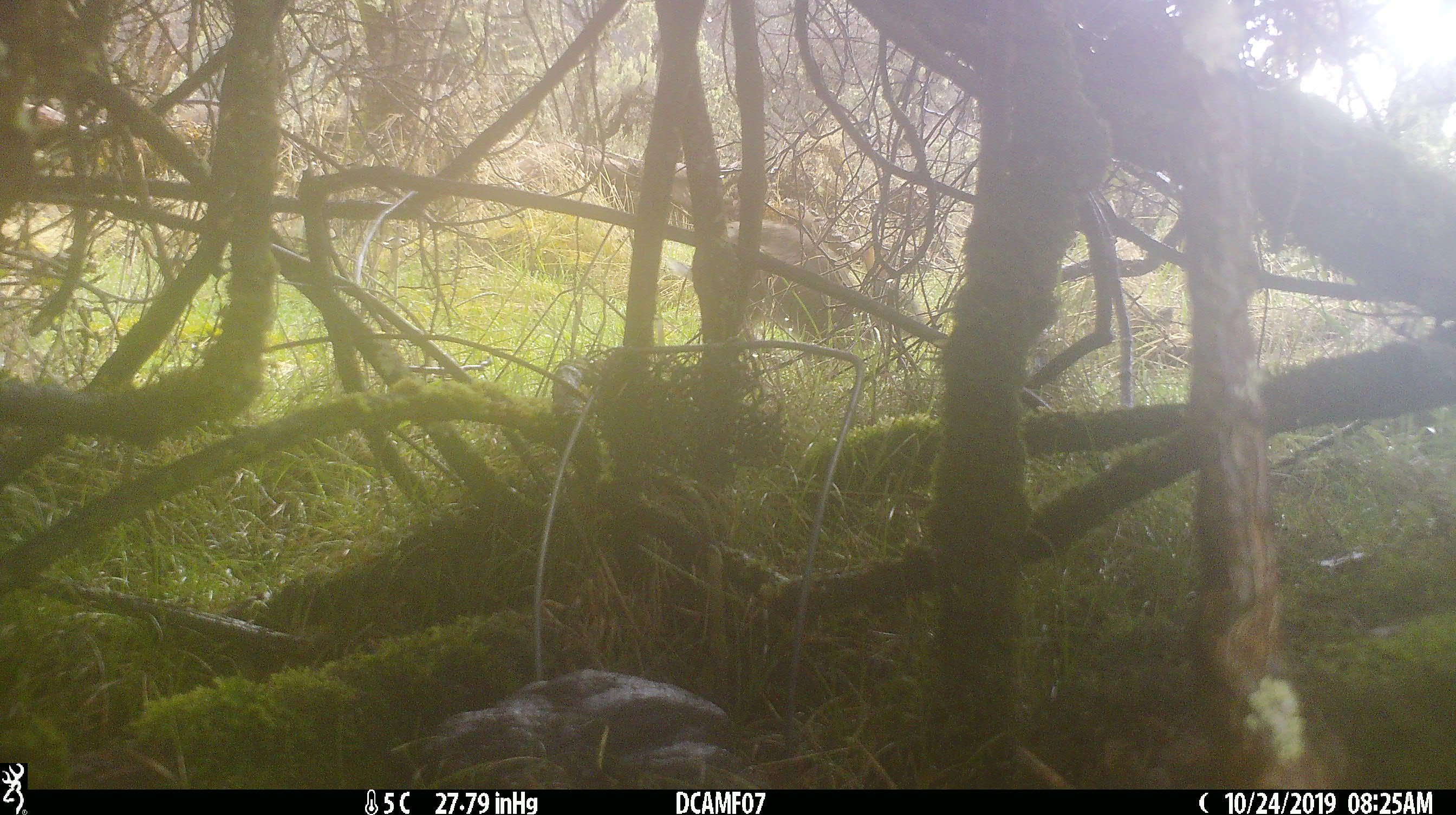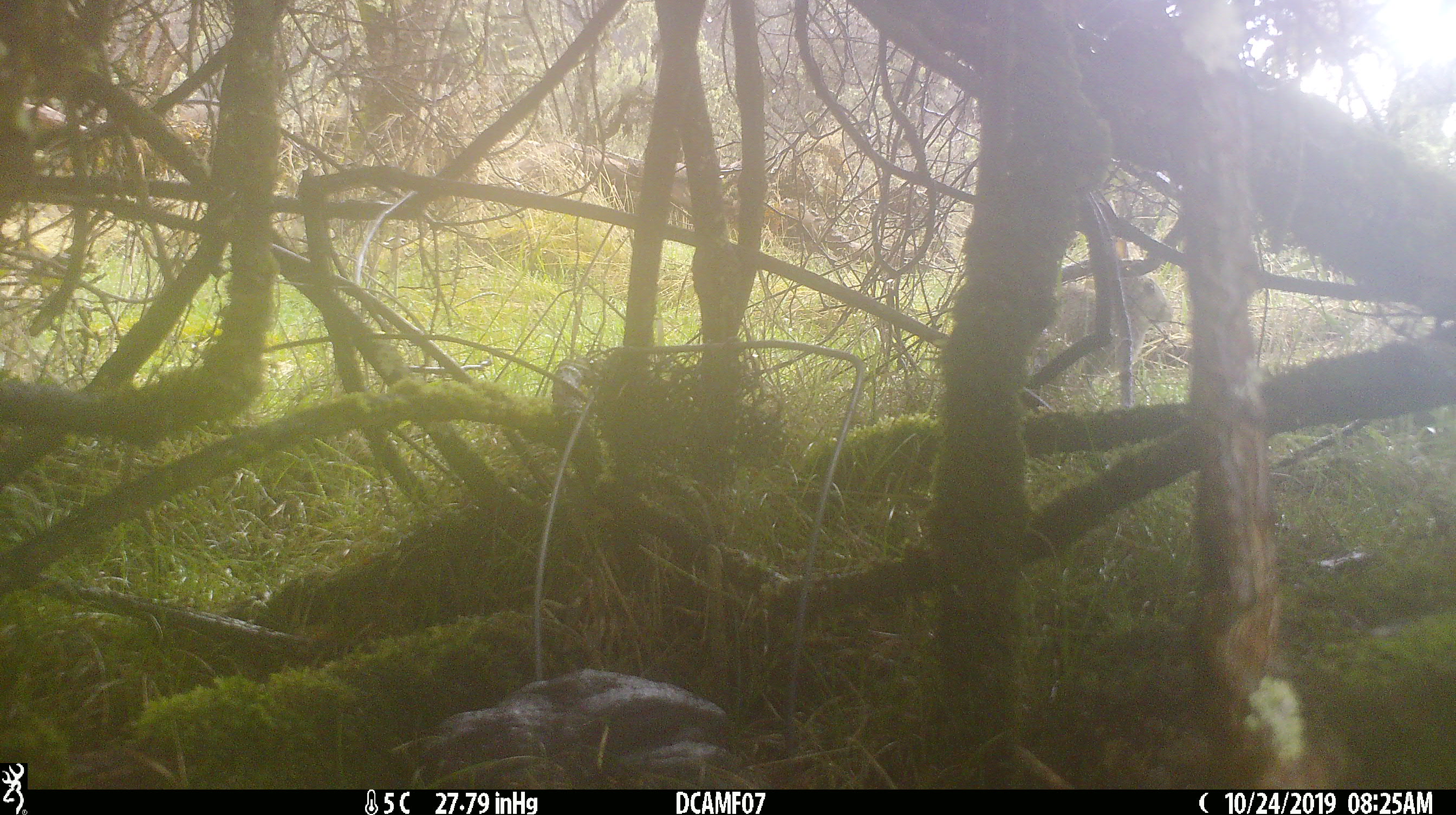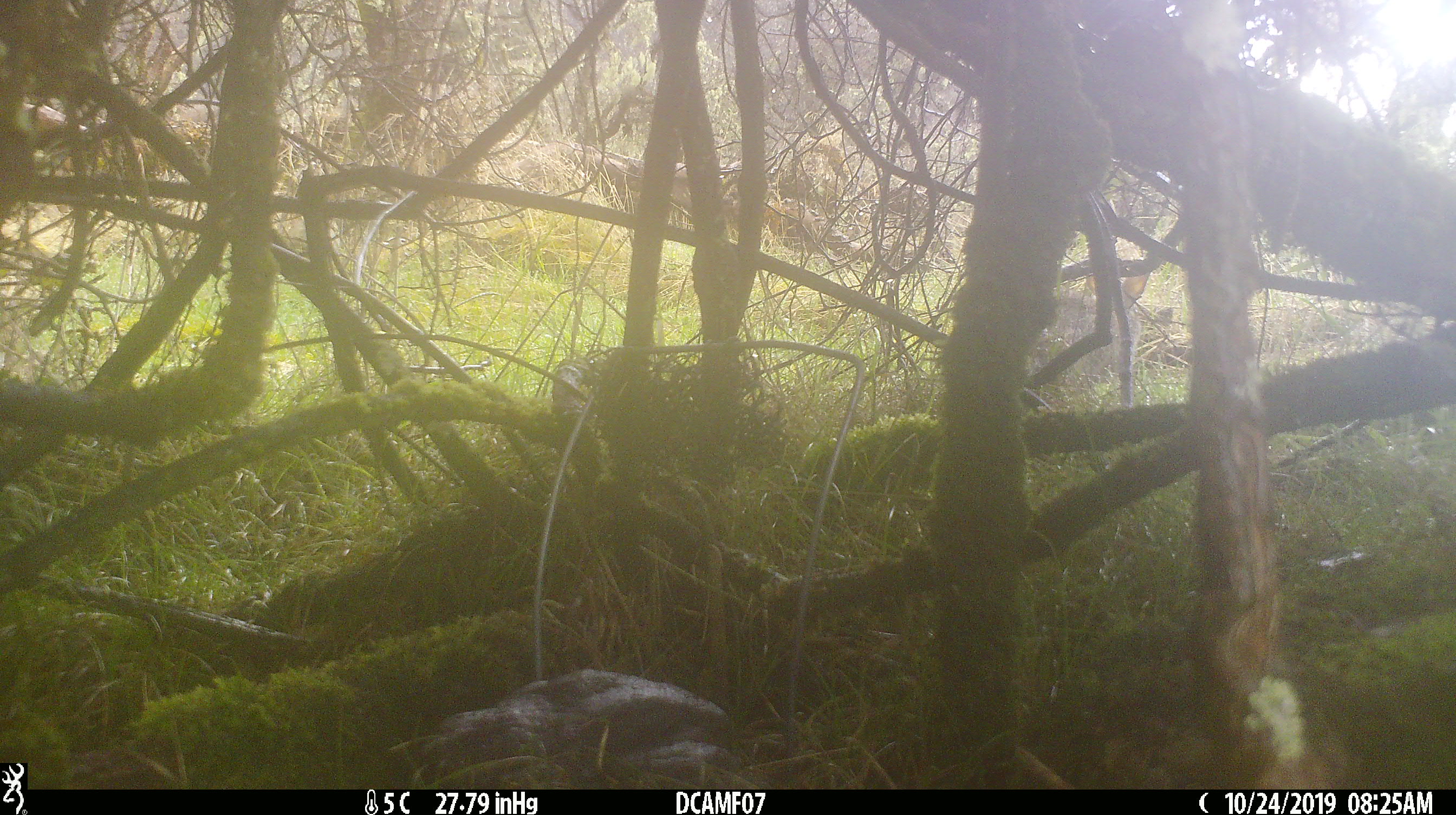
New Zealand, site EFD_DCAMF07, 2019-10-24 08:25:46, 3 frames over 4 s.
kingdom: Animalia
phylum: Chordata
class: Mammalia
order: Lagomorpha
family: Leporidae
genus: Oryctolagus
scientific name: Oryctolagus cuniculus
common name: european rabbit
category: rabbit